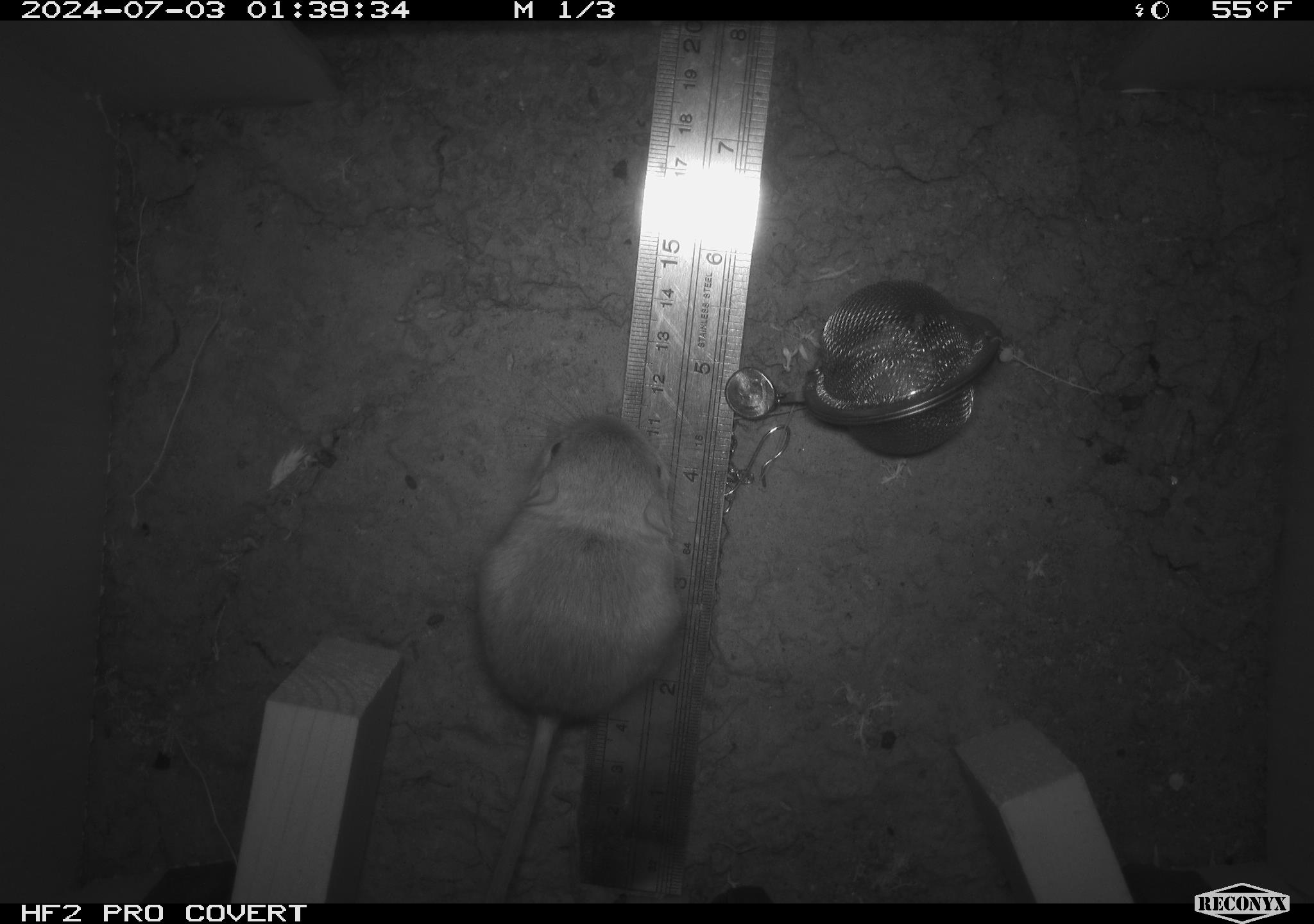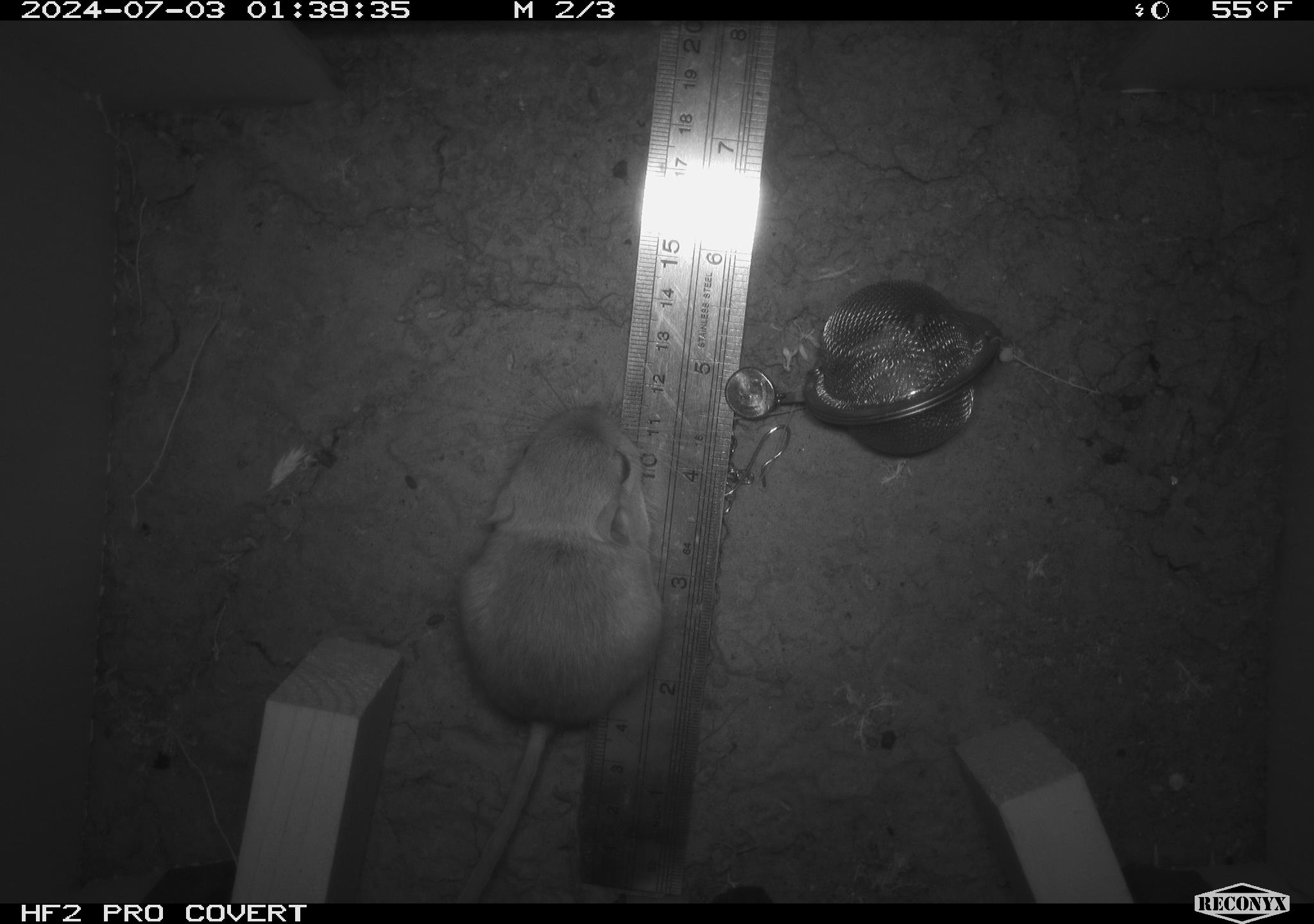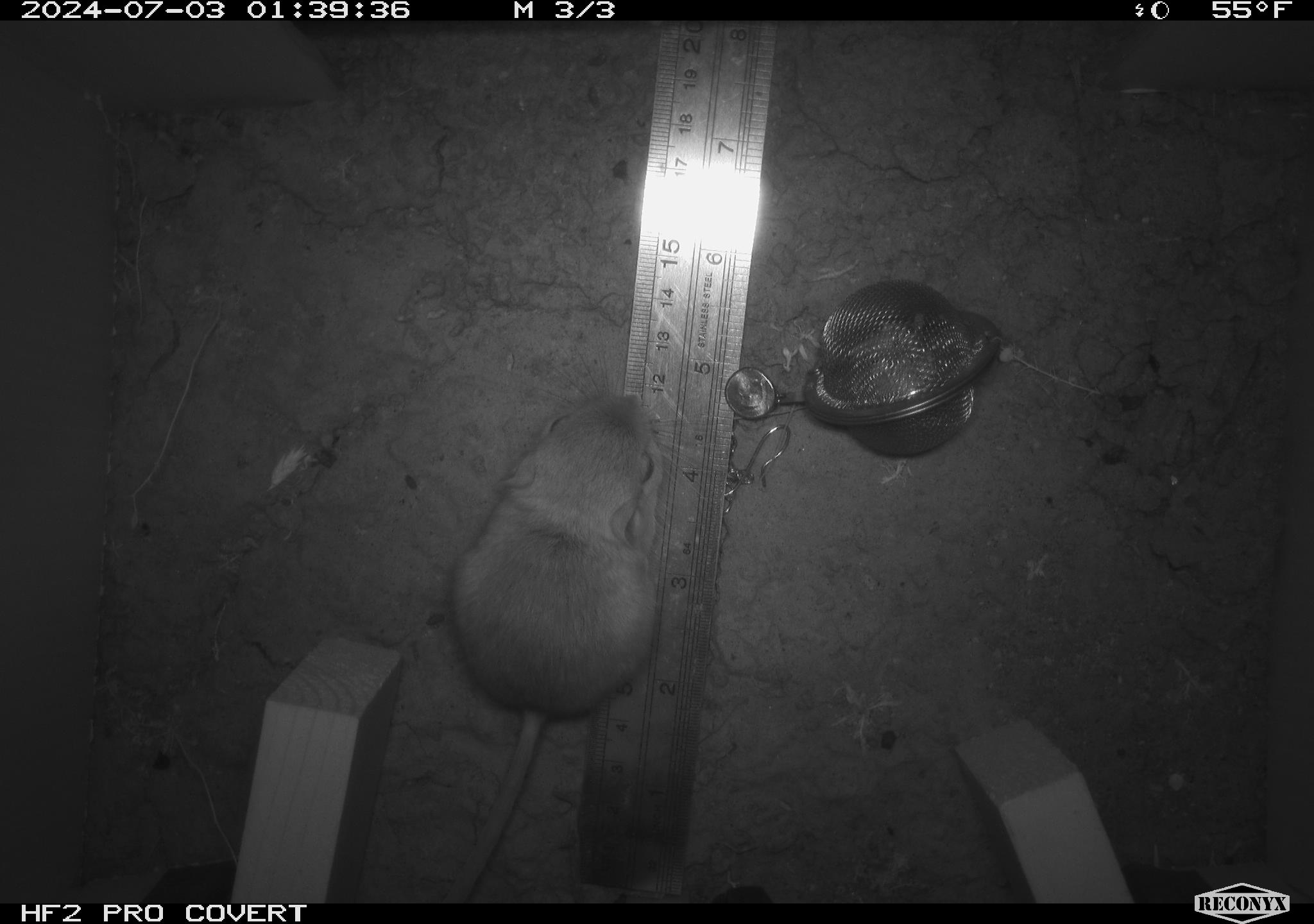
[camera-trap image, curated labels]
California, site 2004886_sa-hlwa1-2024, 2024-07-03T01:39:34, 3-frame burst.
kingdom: Animalia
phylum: Chordata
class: Mammalia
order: Rodentia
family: Heteromyidae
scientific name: Heteromyidae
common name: kangaroo rats and pocket mice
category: heteromyidae family